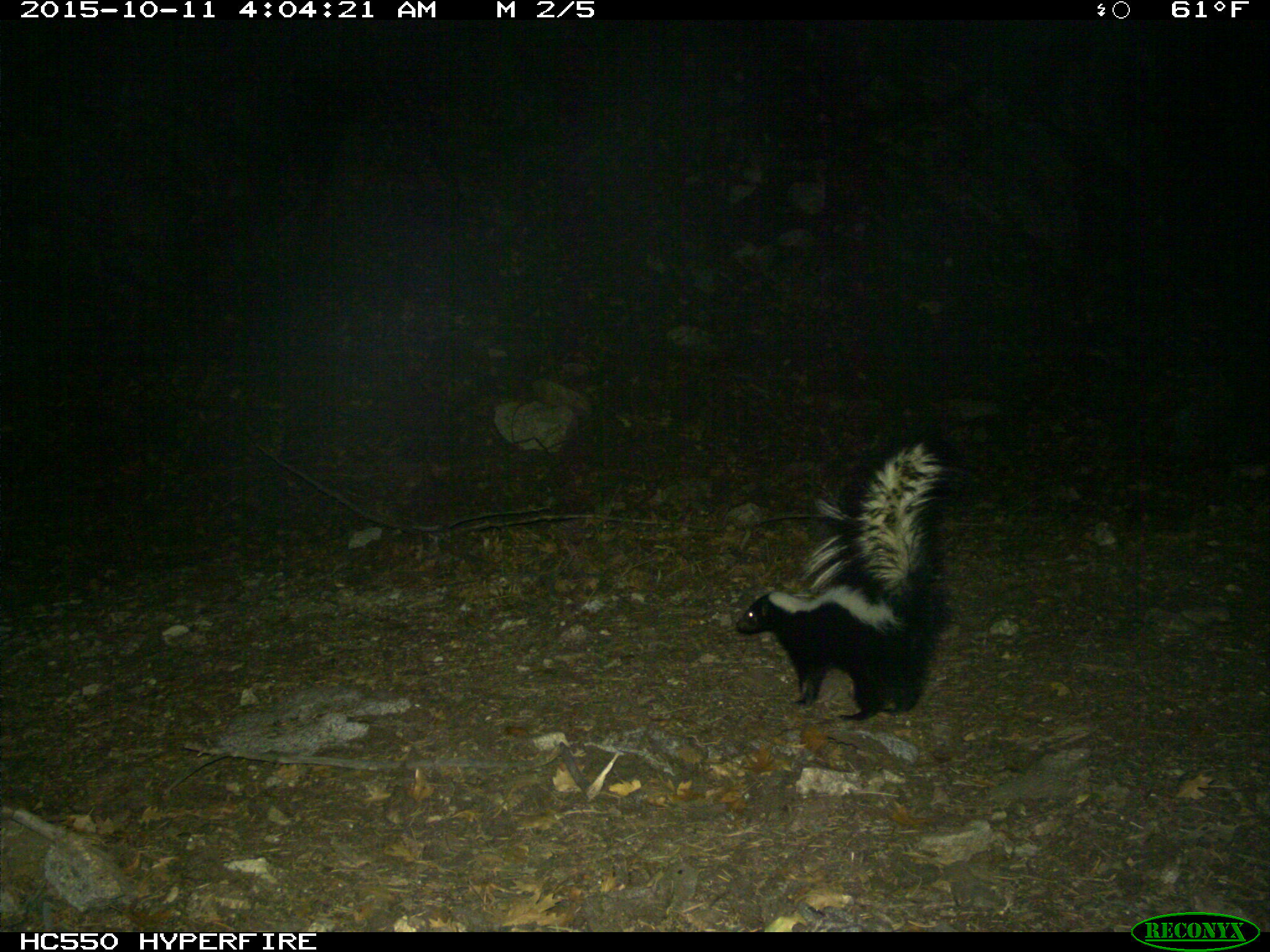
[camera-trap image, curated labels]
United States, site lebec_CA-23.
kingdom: Animalia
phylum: Chordata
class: Mammalia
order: Carnivora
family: Mephitidae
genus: Mephitis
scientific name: Mephitis mephitis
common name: striped skunk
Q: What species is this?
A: Mephitis mephitis (striped skunk).